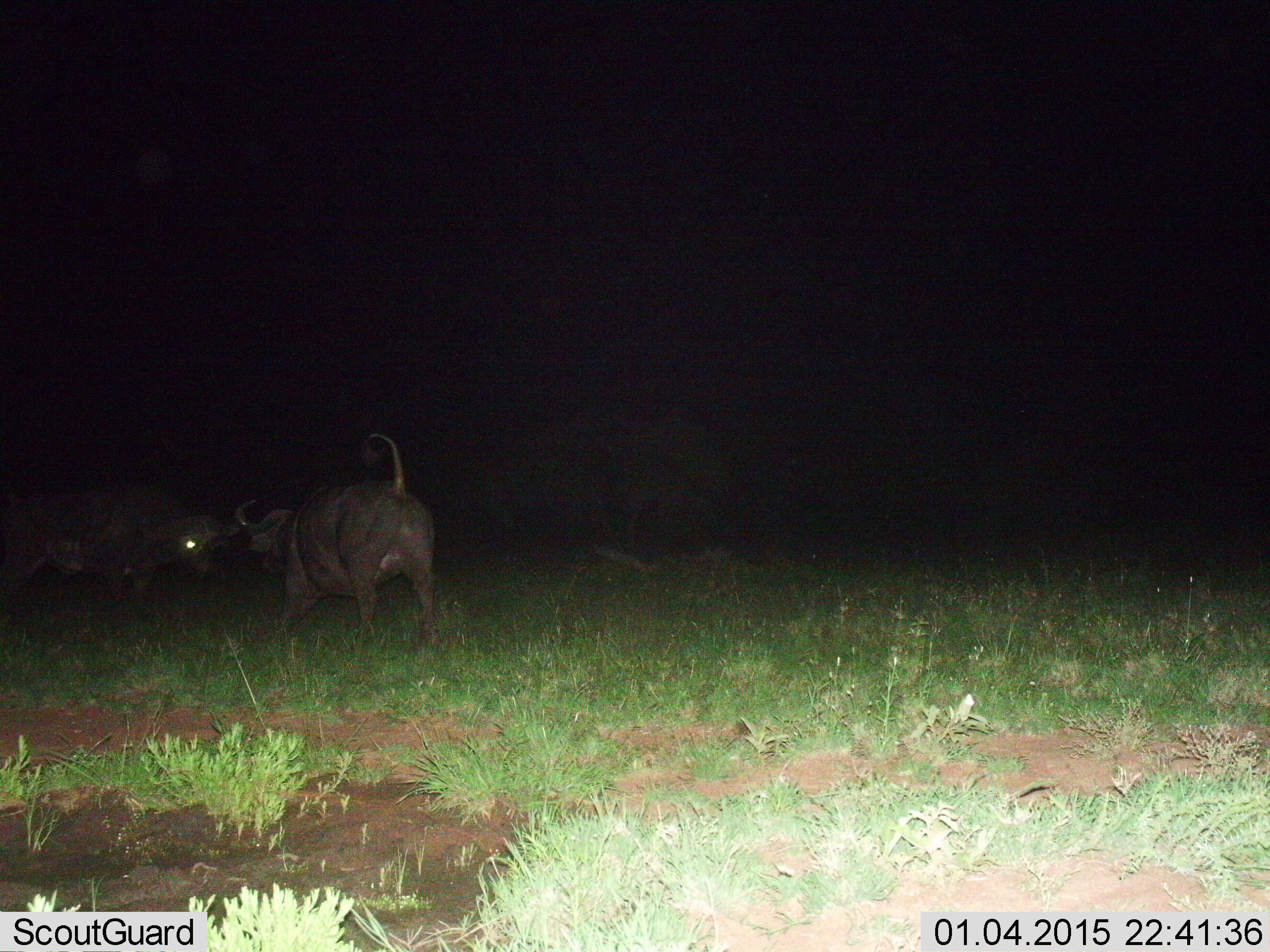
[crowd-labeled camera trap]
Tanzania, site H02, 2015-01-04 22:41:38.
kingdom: Animalia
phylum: Chordata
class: Mammalia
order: Artiodactyla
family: Bovidae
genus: Syncerus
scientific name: Syncerus caffer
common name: cape buffalo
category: buffalo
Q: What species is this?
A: Buffalo (cape buffalo) (Syncerus caffer).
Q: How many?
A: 2.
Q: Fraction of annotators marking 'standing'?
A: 20%.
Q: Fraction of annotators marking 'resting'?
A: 0%.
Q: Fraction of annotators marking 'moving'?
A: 30%.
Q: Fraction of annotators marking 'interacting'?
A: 60%.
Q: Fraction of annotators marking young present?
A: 0%.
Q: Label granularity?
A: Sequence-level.